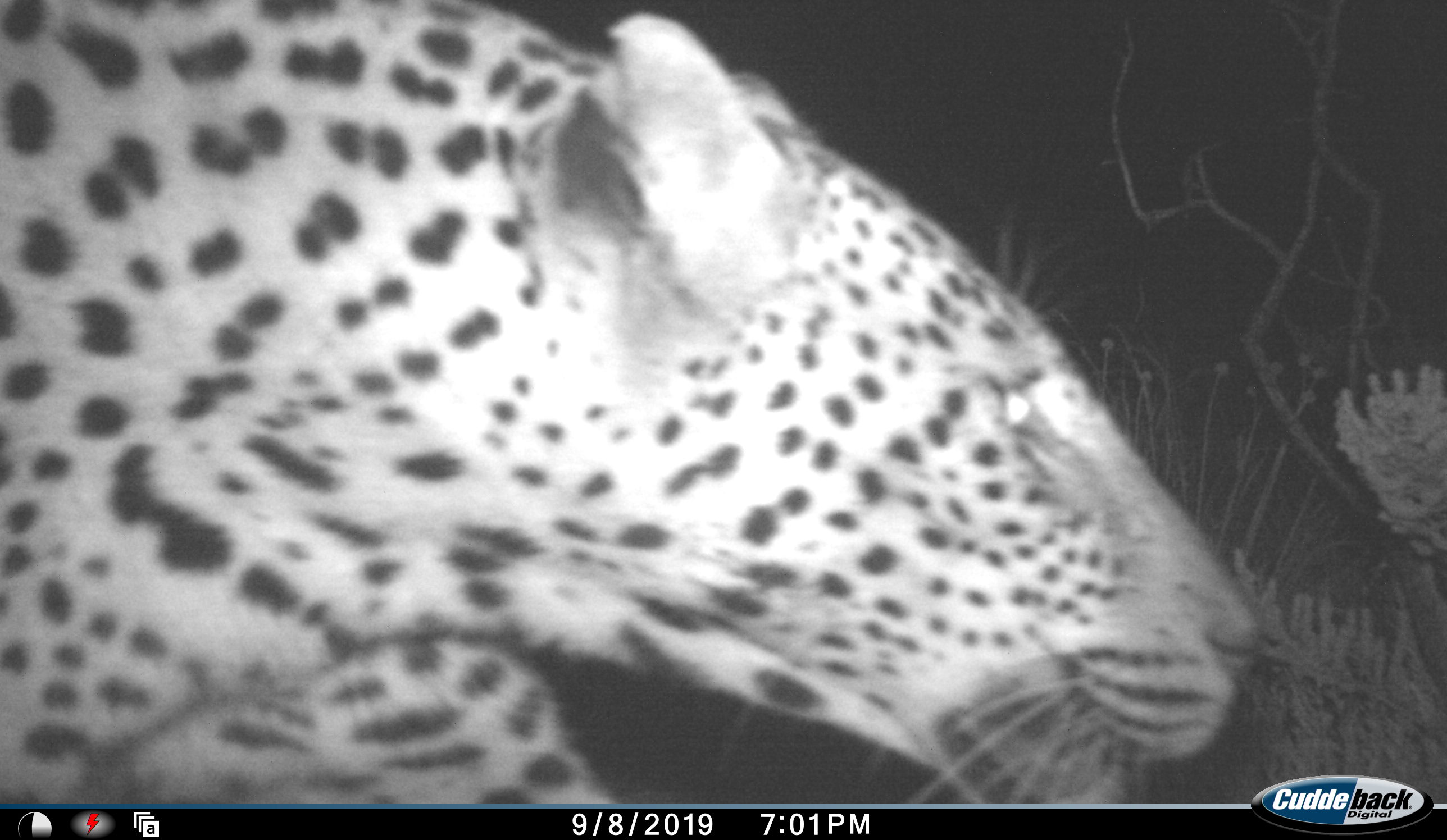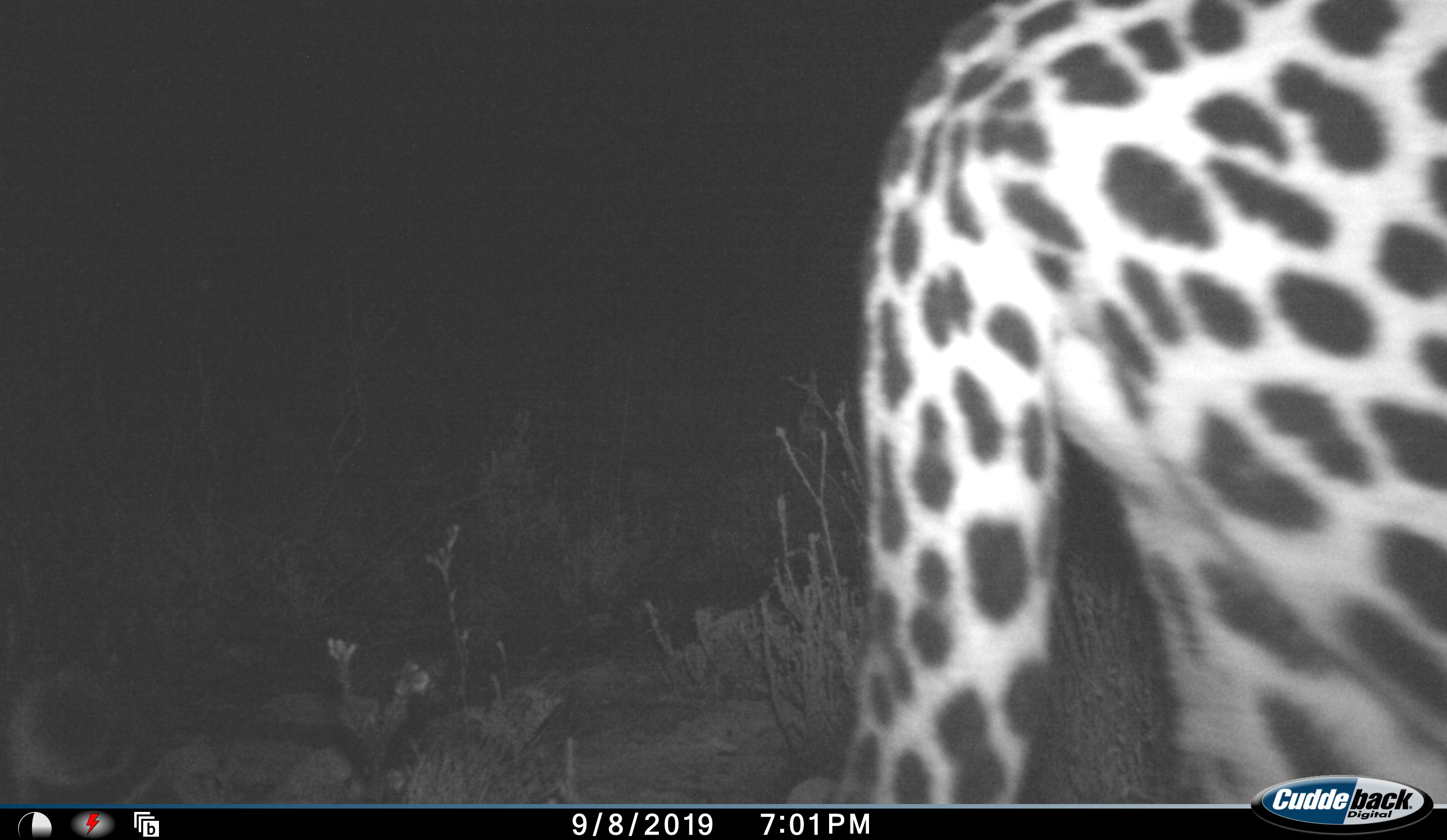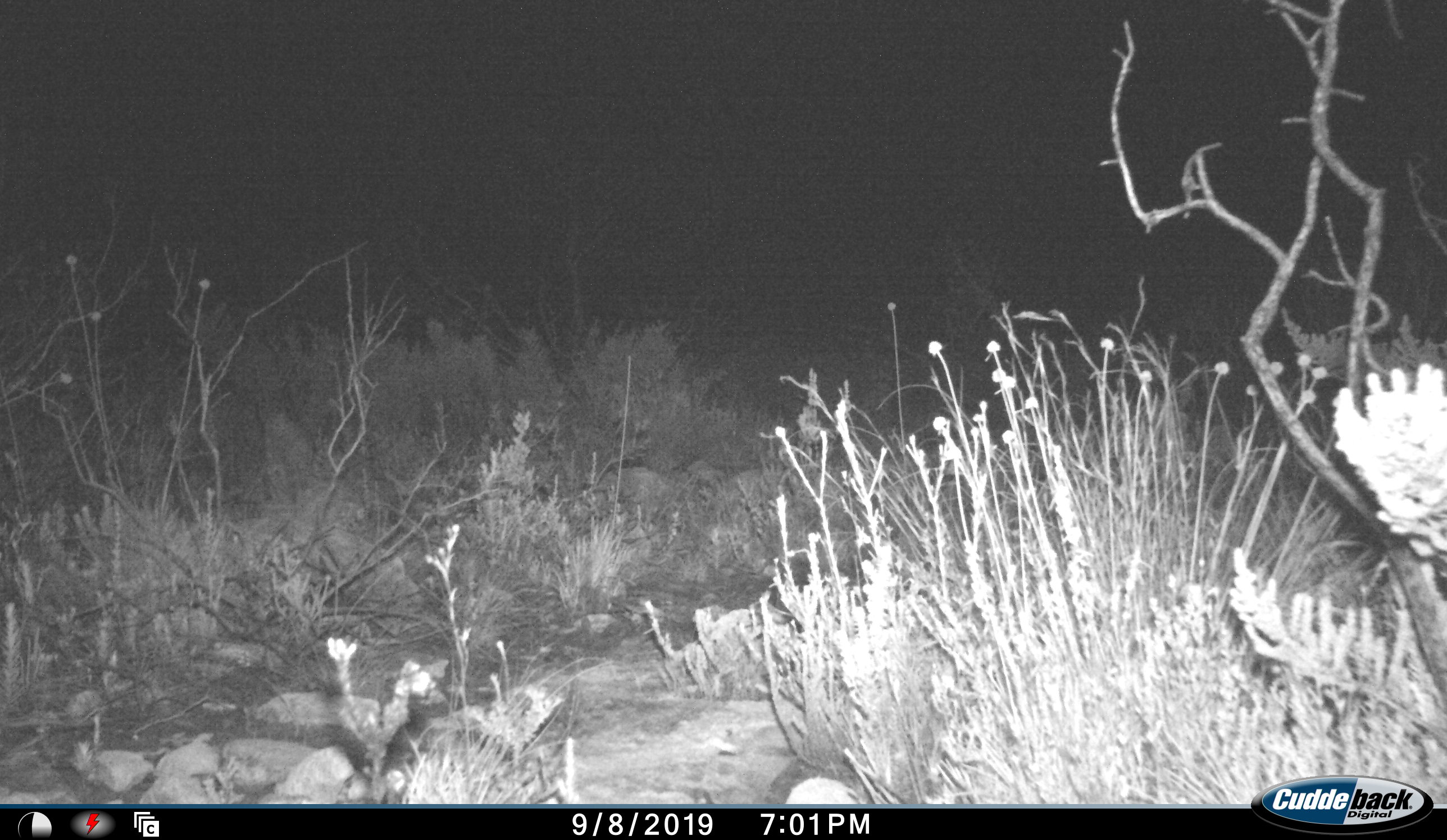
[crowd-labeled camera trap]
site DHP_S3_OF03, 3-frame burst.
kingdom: Animalia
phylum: Chordata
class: Mammalia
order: Carnivora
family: Felidae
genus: Panthera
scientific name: Panthera pardus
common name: leopard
Leopard (Panthera pardus), count 1. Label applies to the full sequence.